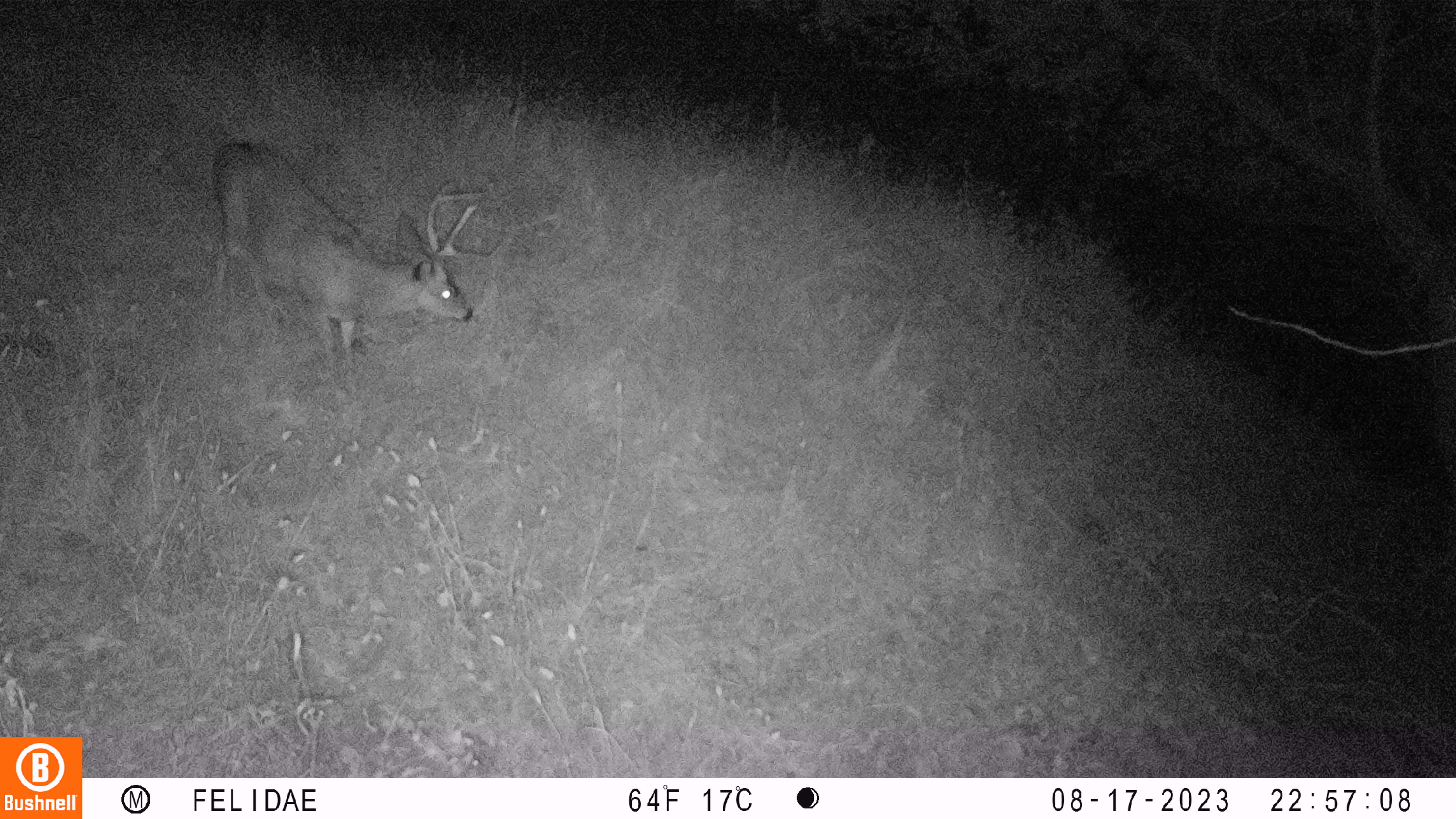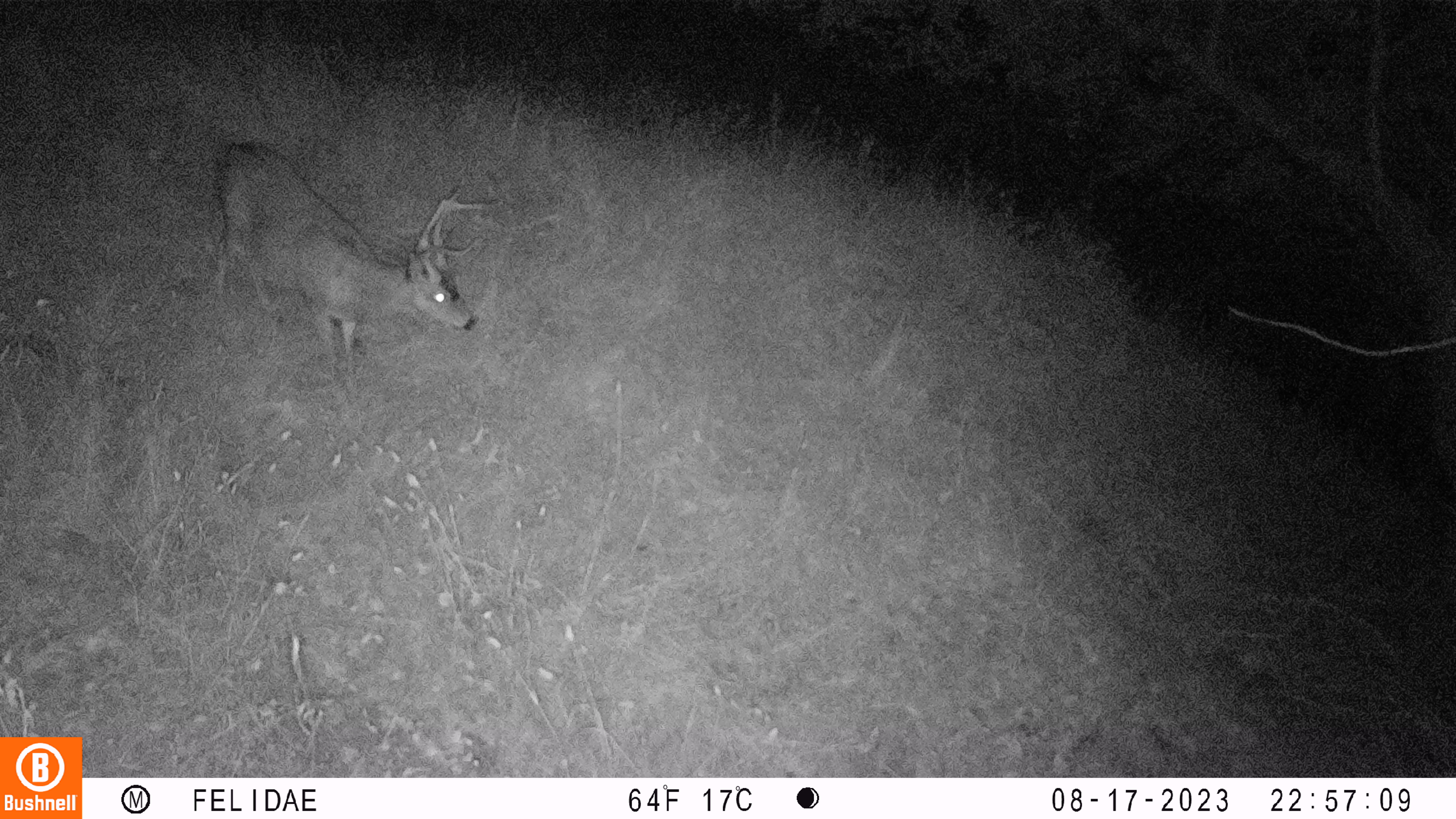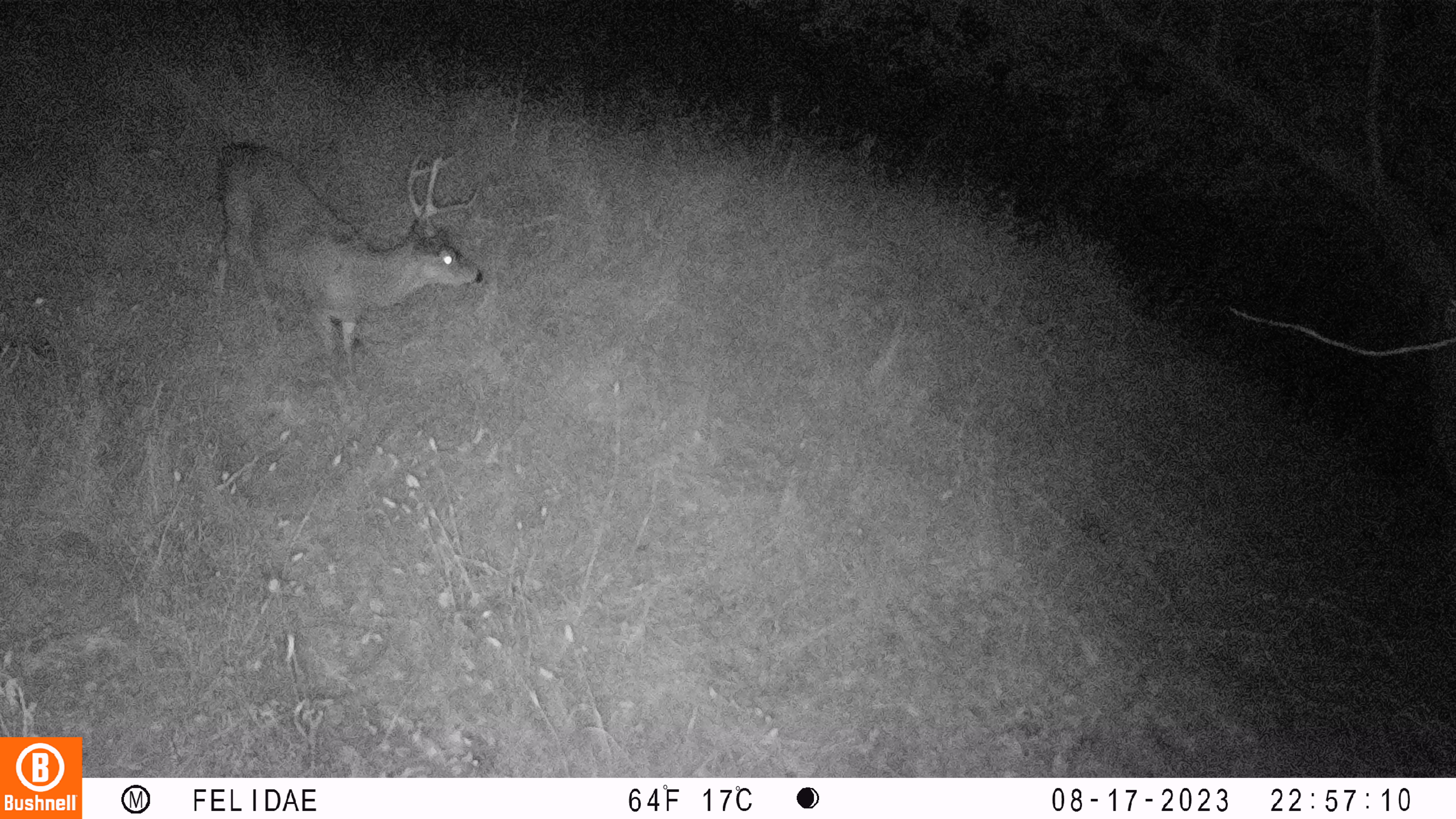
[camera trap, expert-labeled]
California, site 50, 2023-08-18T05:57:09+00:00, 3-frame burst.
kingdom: Animalia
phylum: Chordata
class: Mammalia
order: Artiodactyla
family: Cervidae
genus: Odocoileus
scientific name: Odocoileus hemionus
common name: mule deer